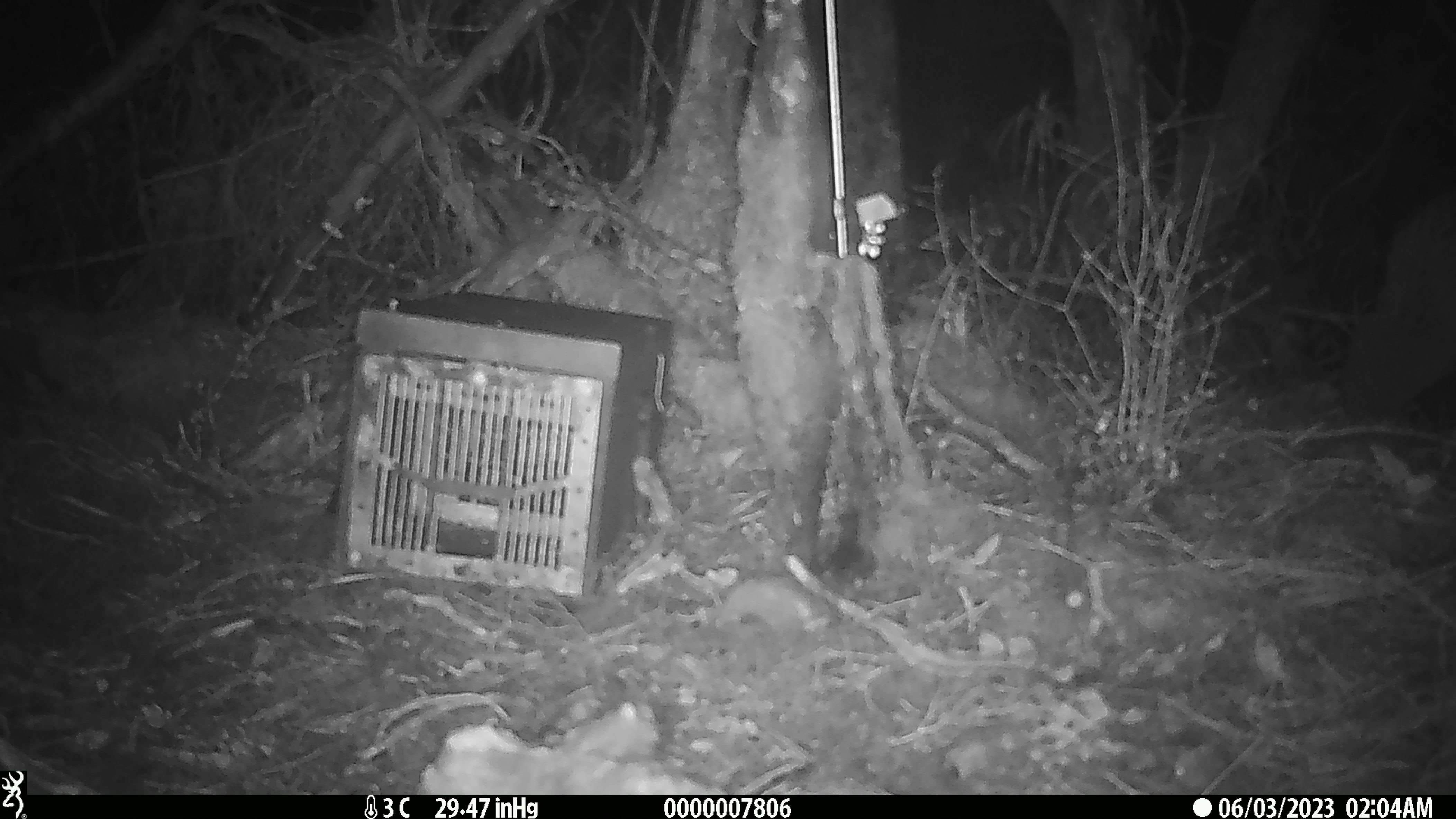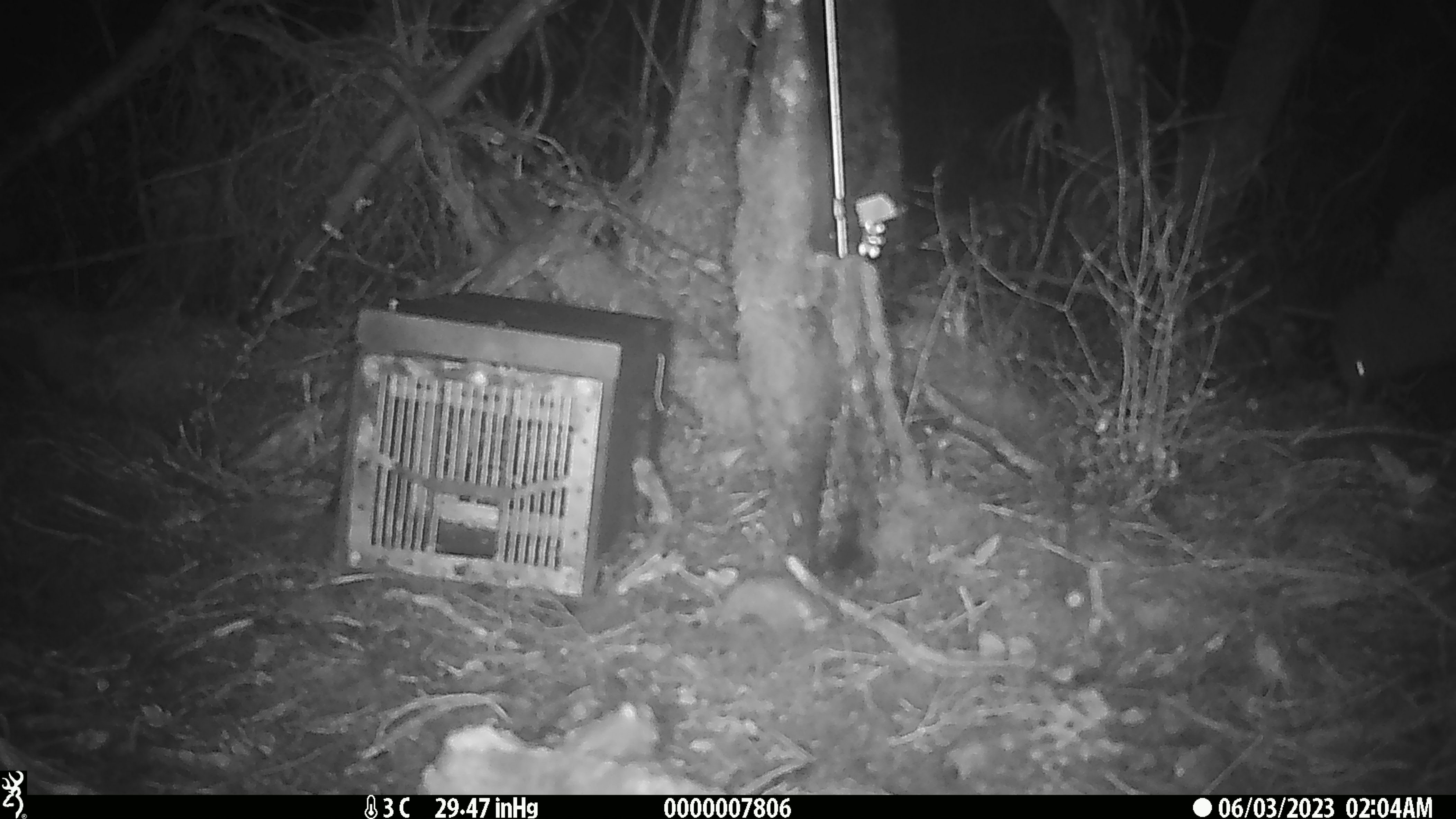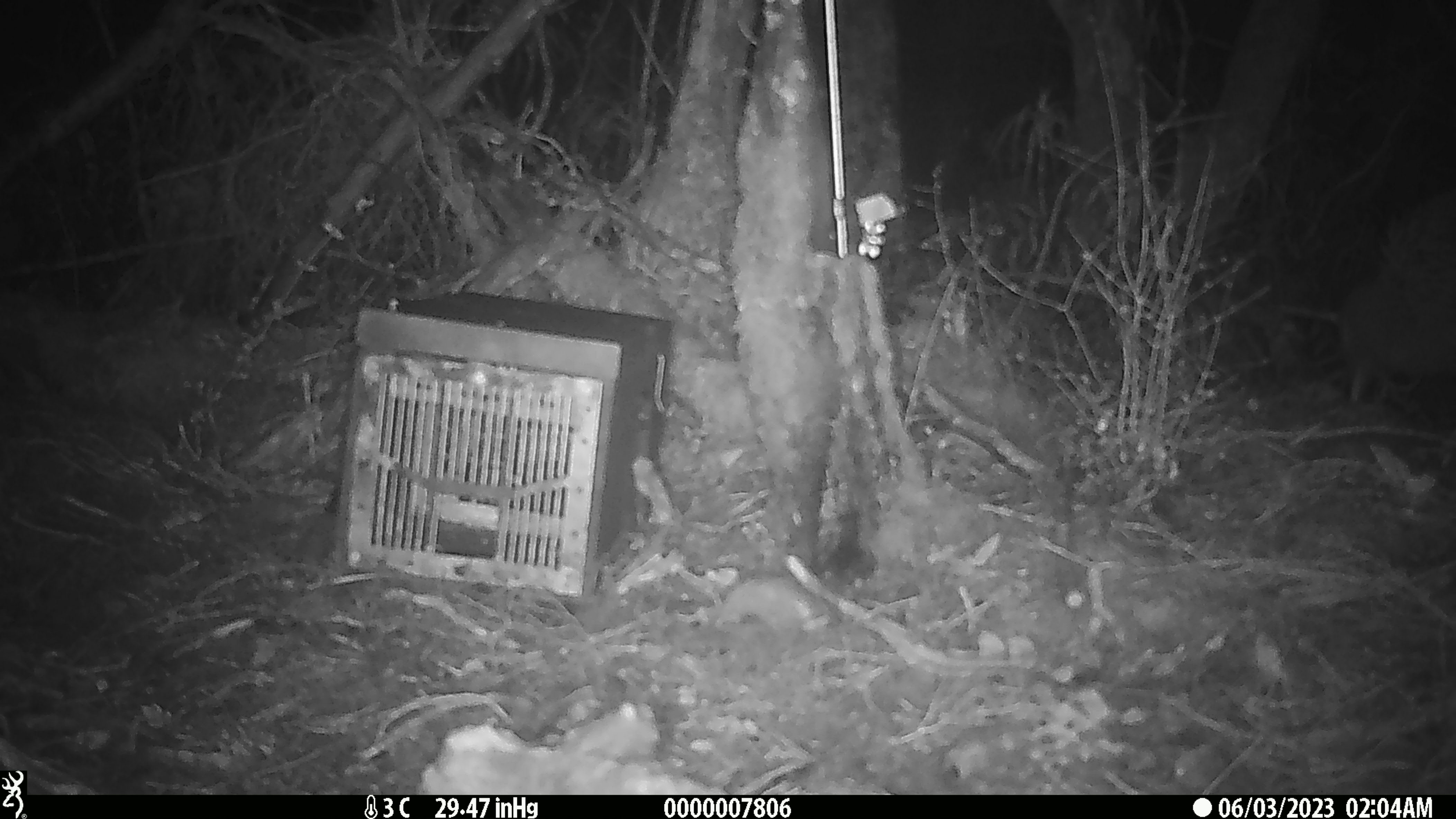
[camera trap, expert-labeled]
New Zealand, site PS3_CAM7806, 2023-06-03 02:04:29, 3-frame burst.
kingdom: Animalia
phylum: Chordata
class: Aves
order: Apterygiformes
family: Apterygidae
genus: Apteryx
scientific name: Apteryx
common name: kiwi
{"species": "kiwi (Apteryx)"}